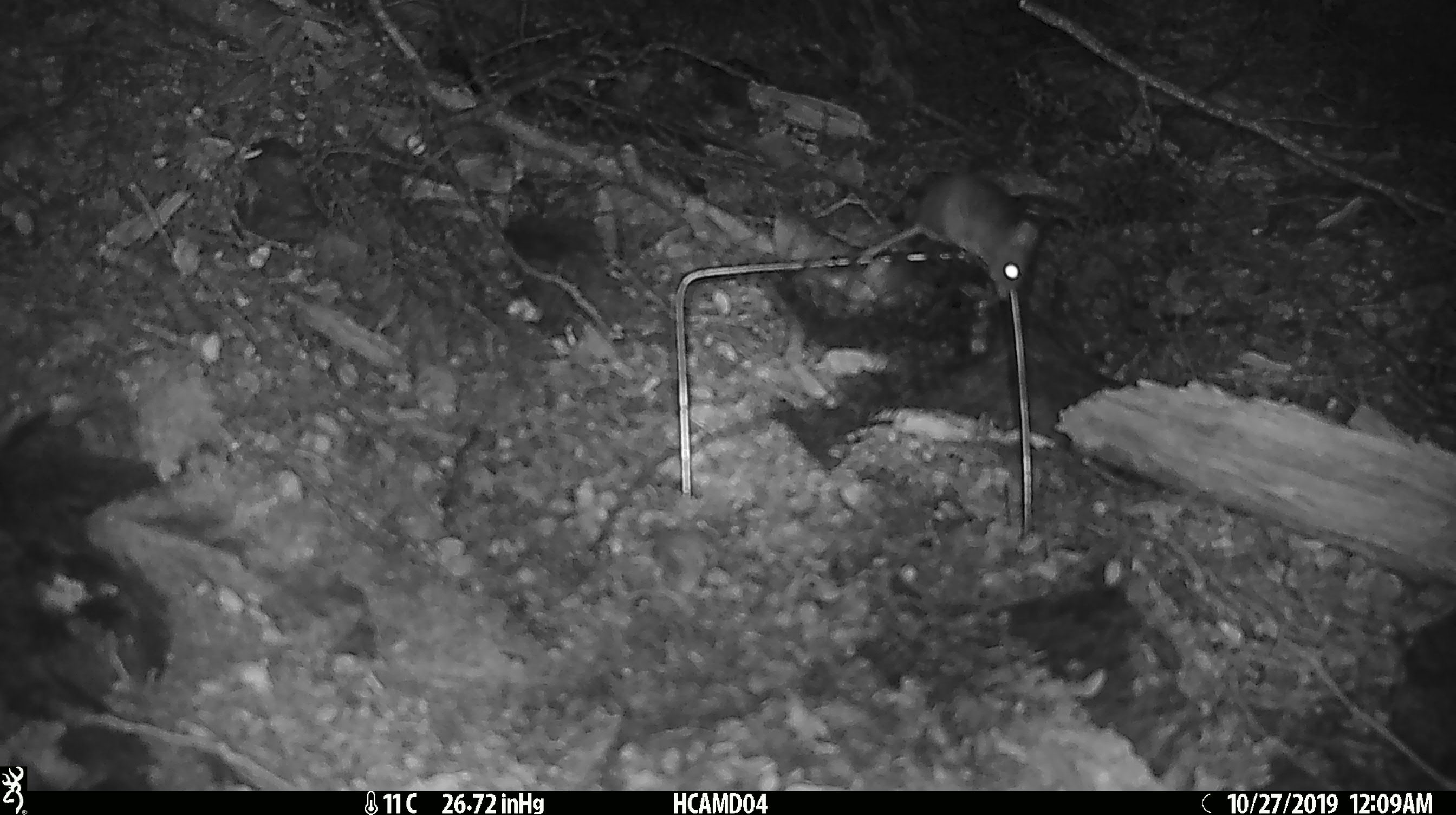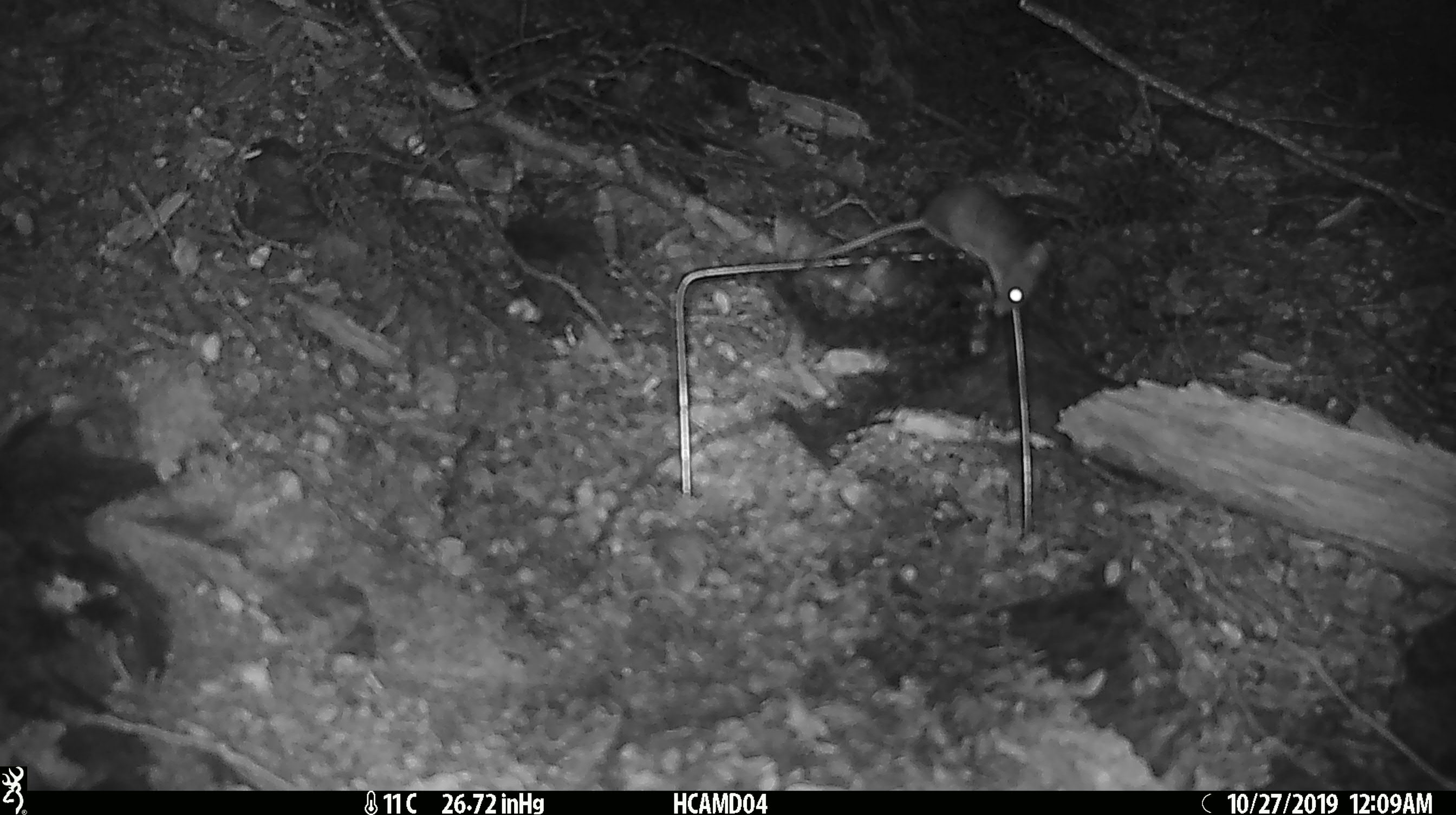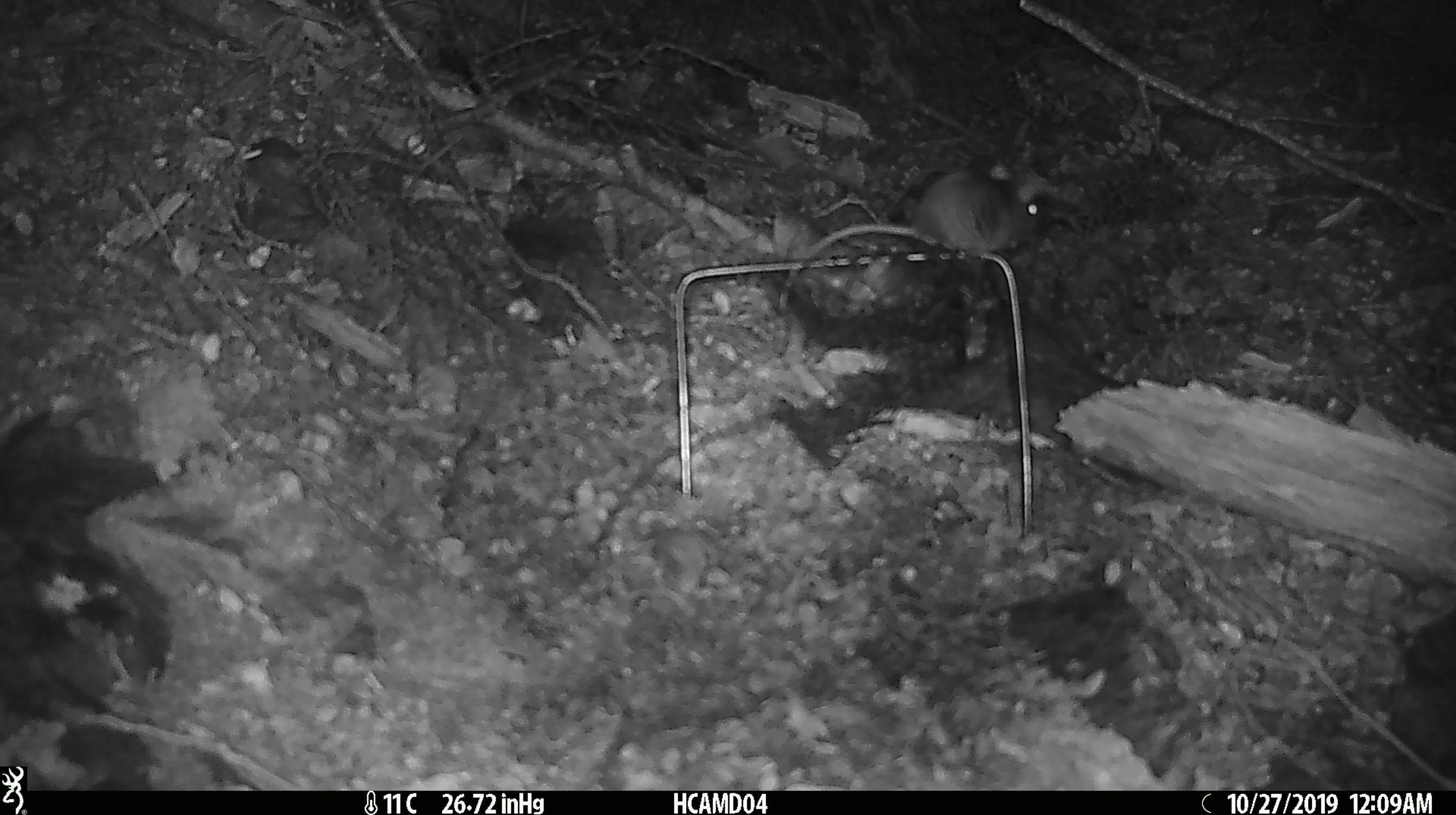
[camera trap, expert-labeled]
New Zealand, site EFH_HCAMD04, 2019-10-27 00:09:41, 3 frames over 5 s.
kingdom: Animalia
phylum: Chordata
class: Mammalia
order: Rodentia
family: Muridae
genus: Mus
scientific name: Mus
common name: mouse